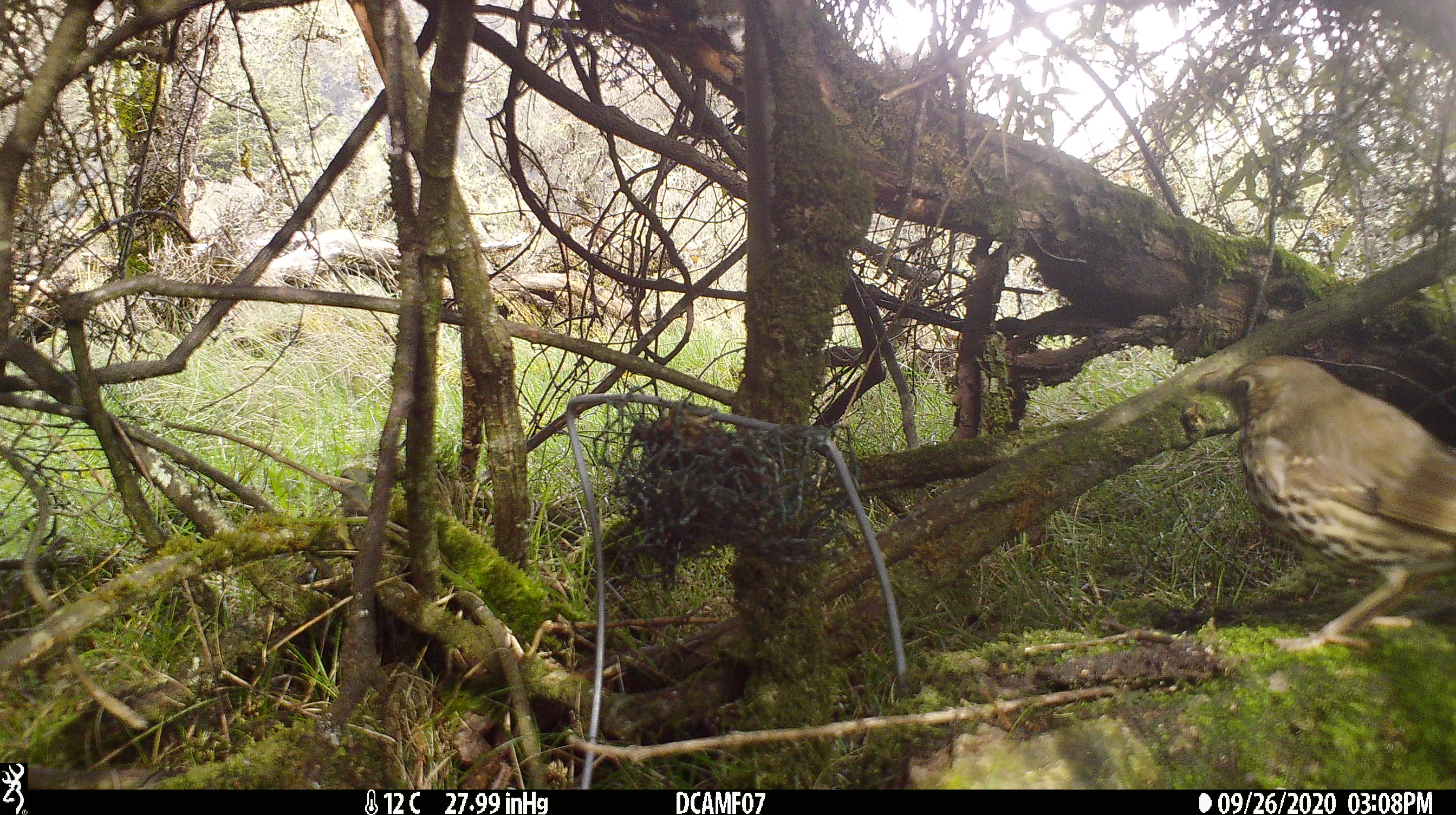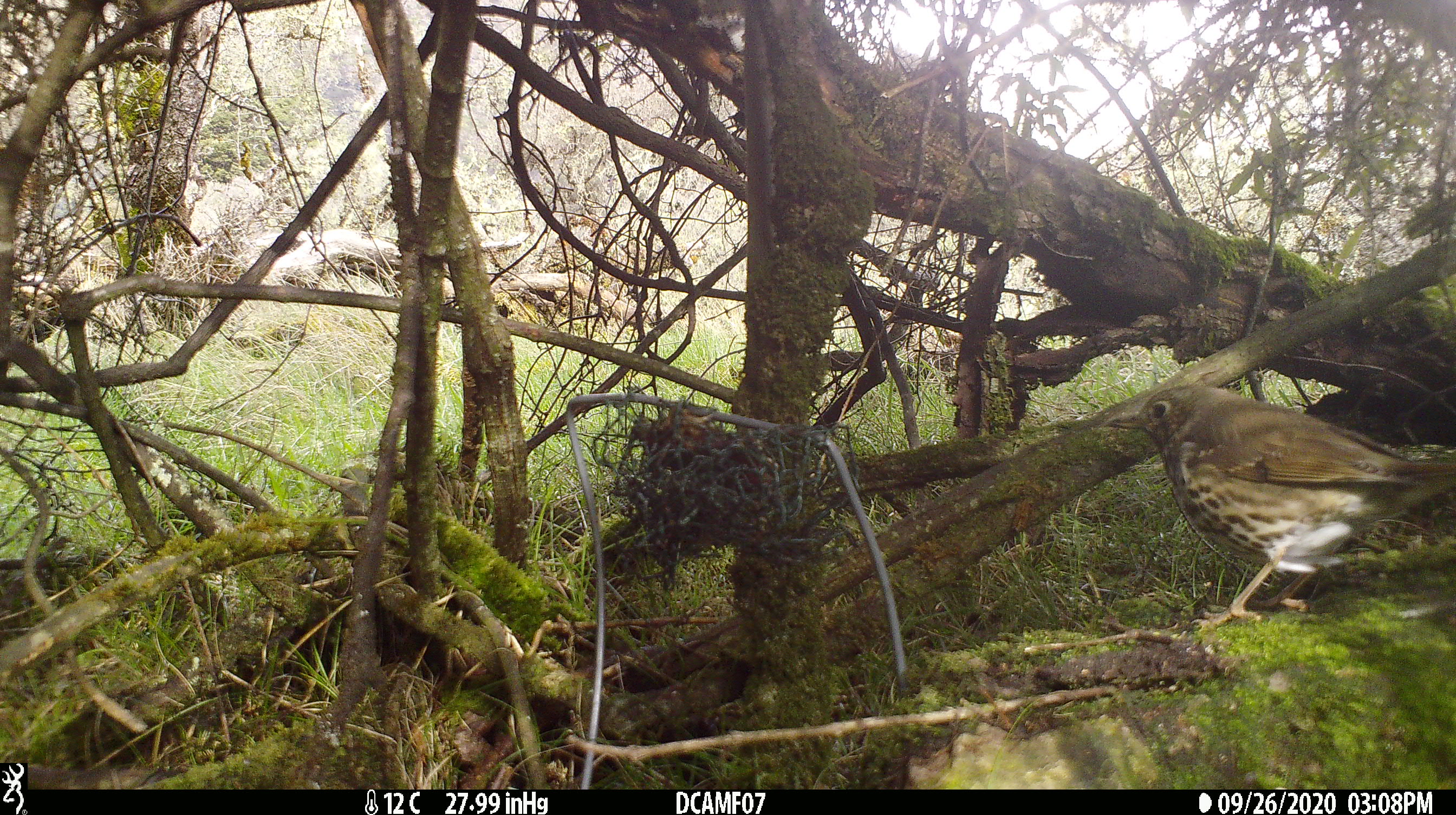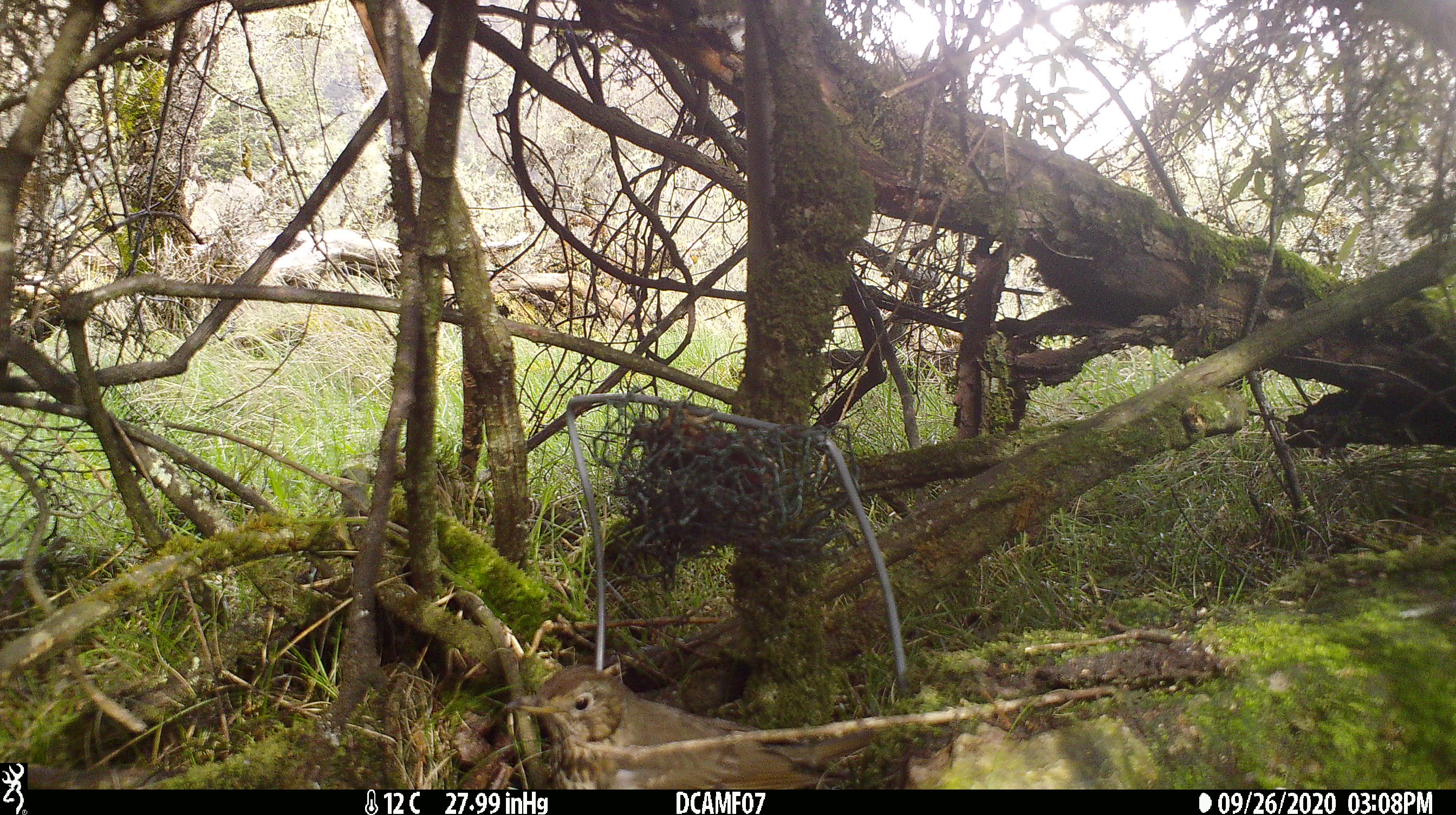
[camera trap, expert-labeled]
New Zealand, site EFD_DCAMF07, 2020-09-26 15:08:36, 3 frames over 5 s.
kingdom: Animalia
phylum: Chordata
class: Aves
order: Passeriformes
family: Turdidae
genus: Turdus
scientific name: Turdus philomelos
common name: song thrush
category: thrush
Thrush (song thrush) (Turdus philomelos).